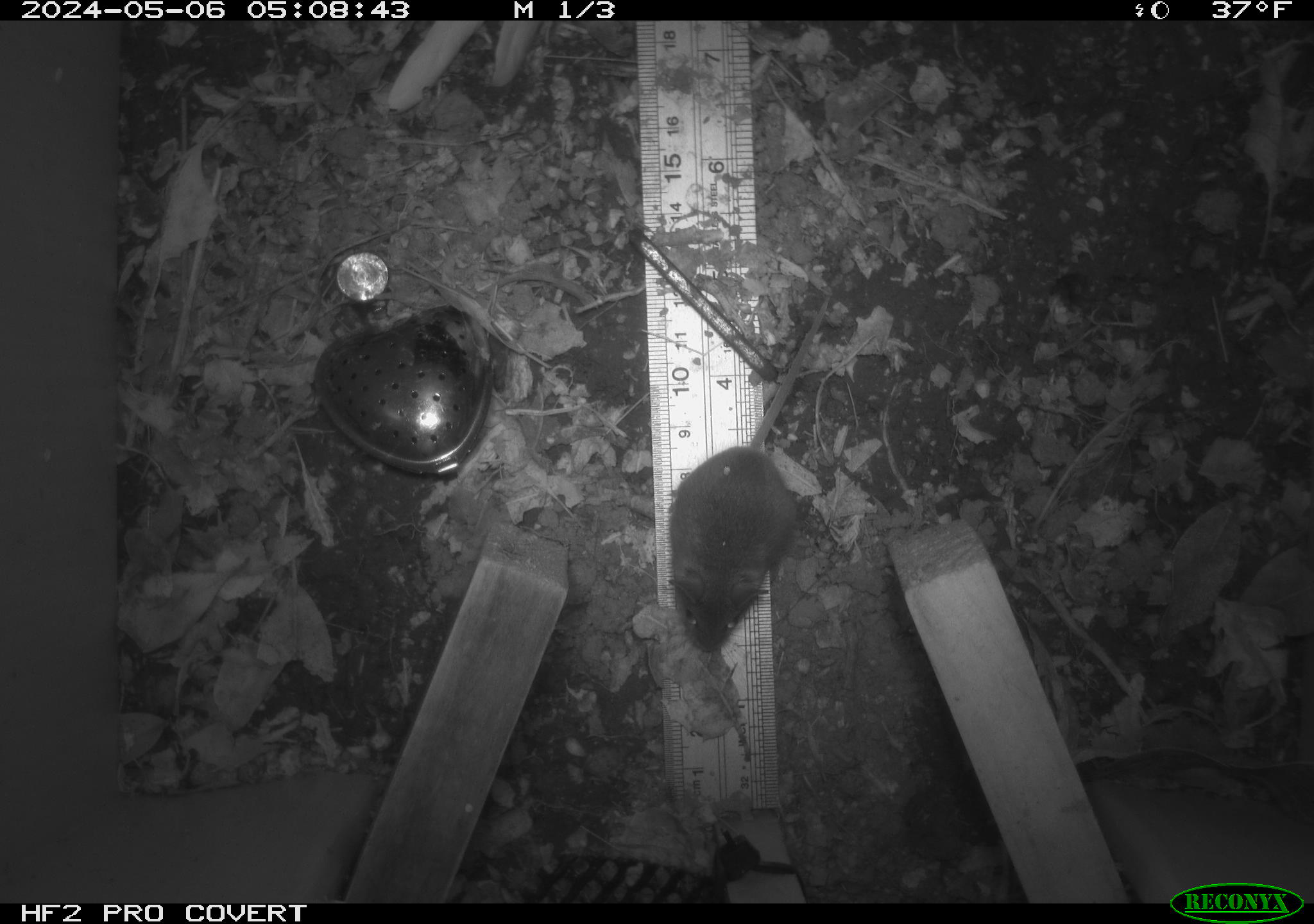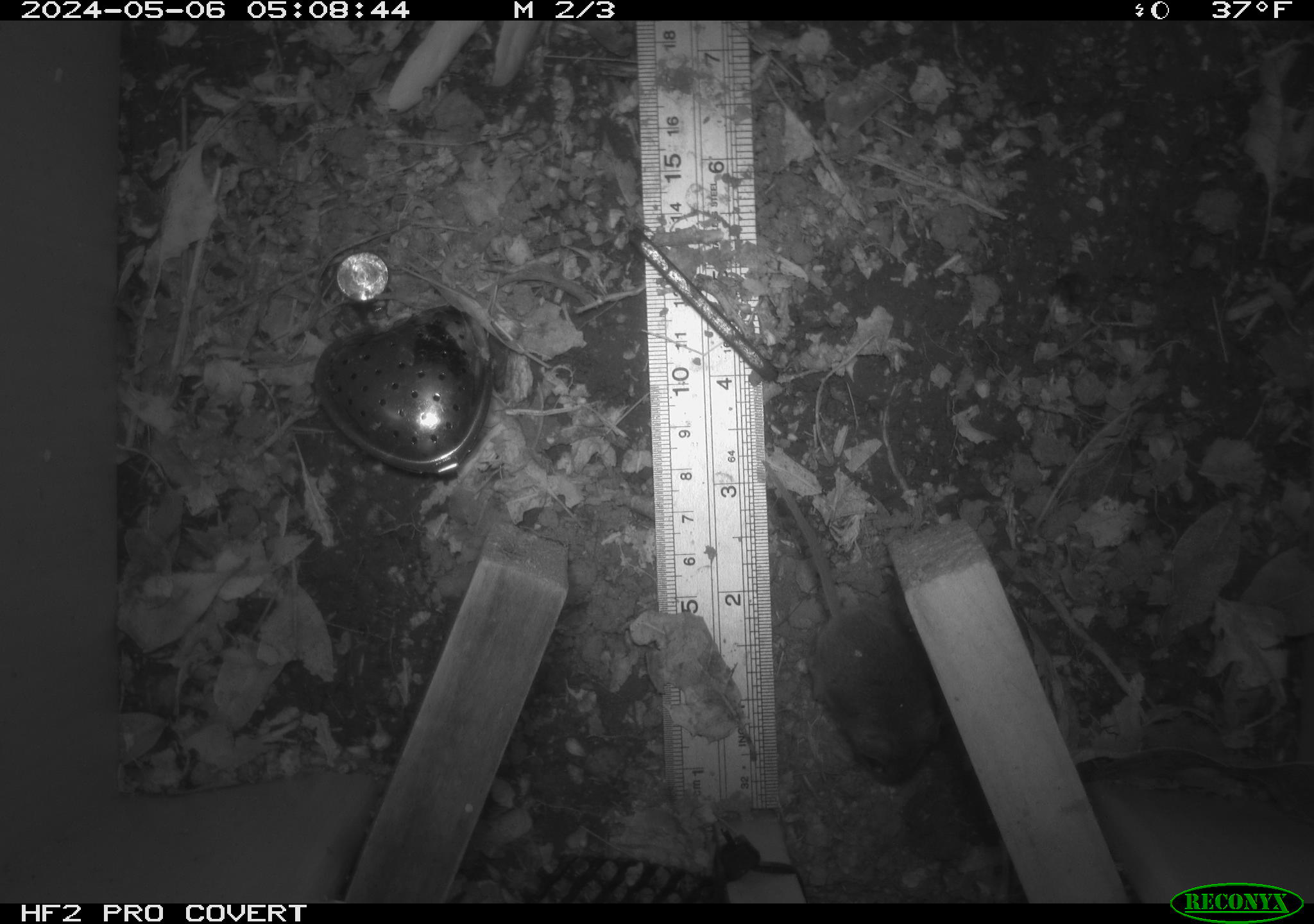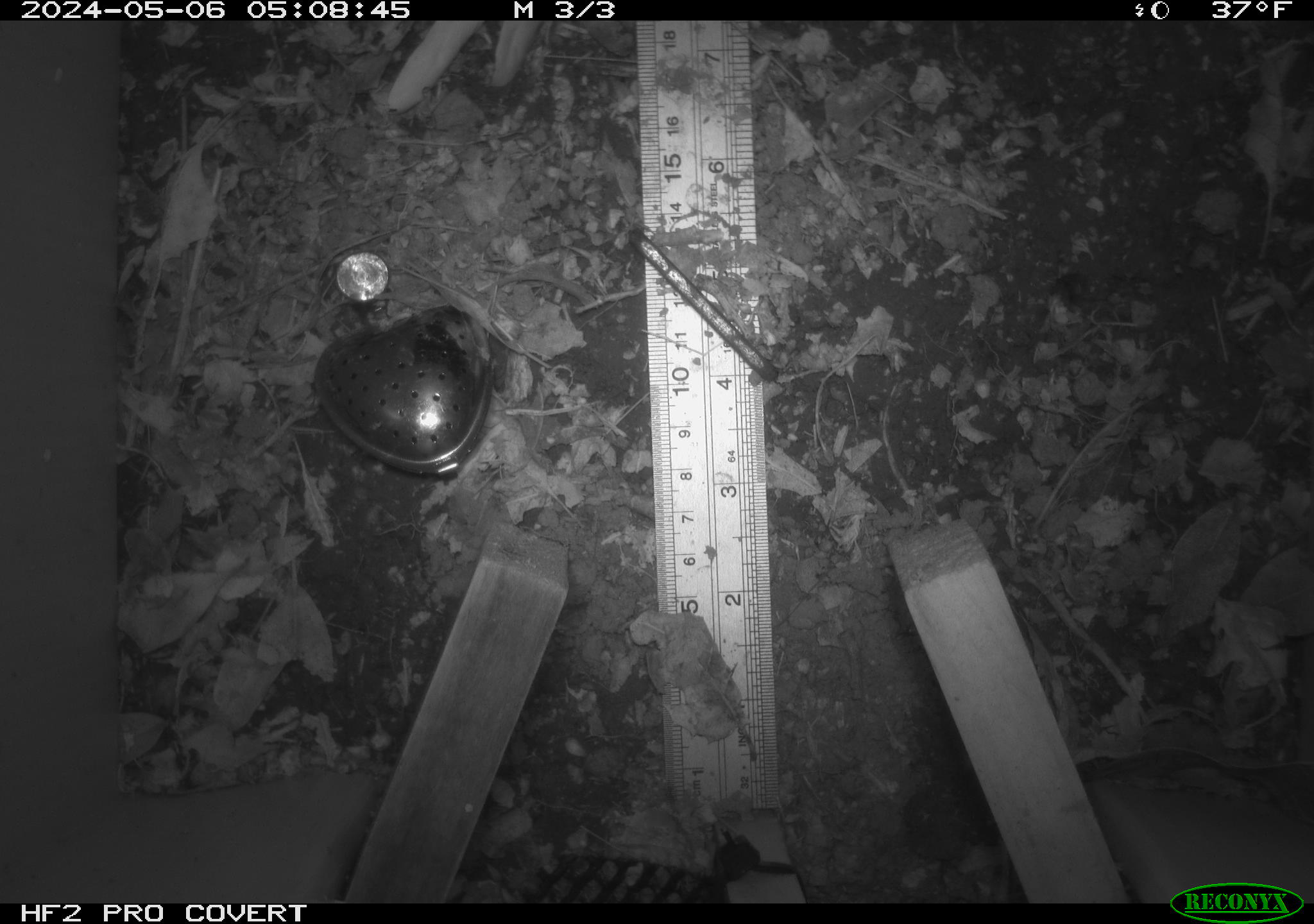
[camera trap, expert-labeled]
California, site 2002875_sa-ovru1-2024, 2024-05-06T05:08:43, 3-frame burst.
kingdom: Animalia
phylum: Chordata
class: Mammalia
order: Rodentia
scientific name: Rodentia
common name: mouse species